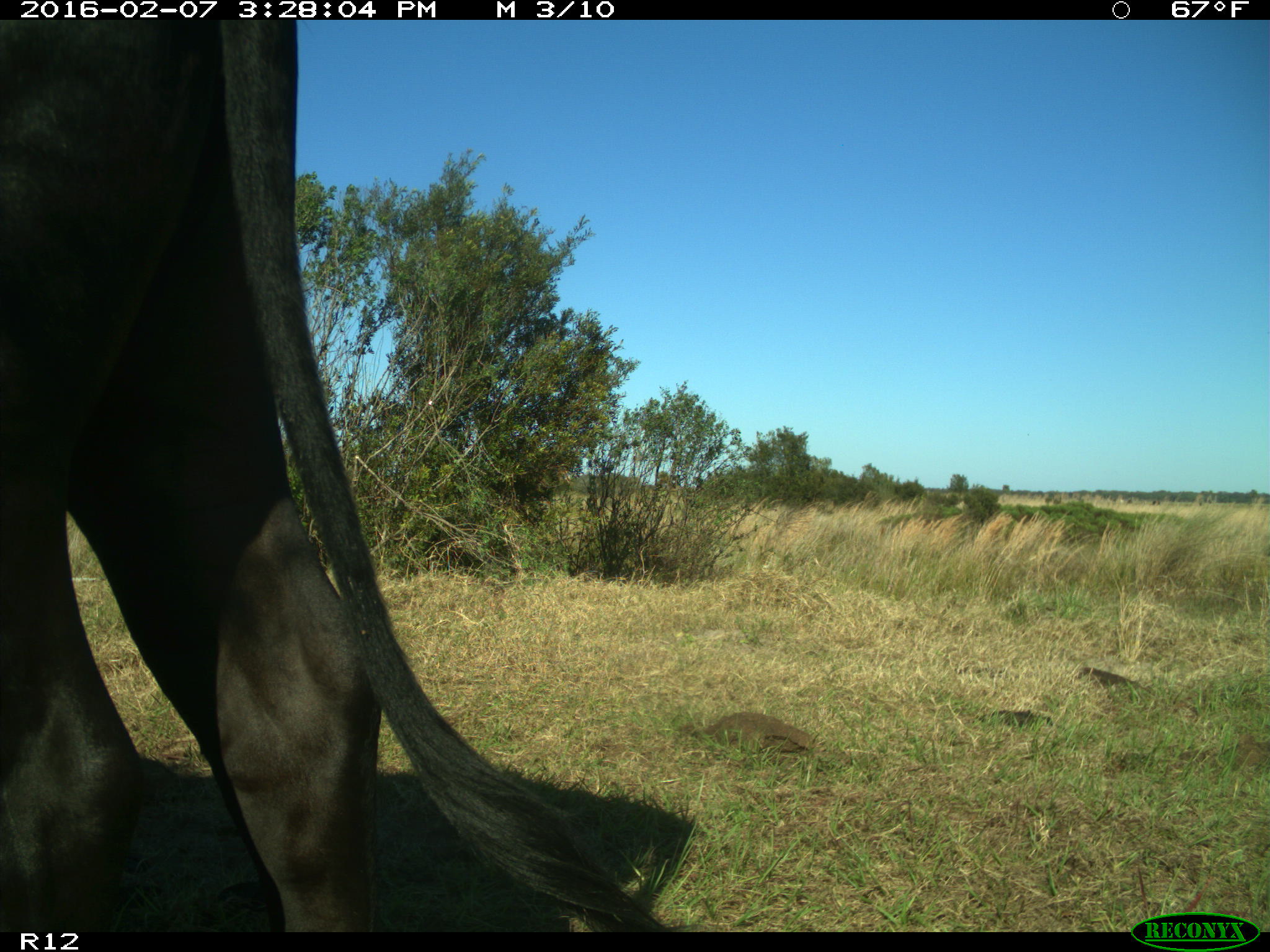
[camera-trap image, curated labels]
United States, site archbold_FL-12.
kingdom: Animalia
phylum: Chordata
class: Mammalia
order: Artiodactyla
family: Bovidae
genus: Bos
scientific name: Bos taurus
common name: domestic cow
Bos taurus (domestic cow).